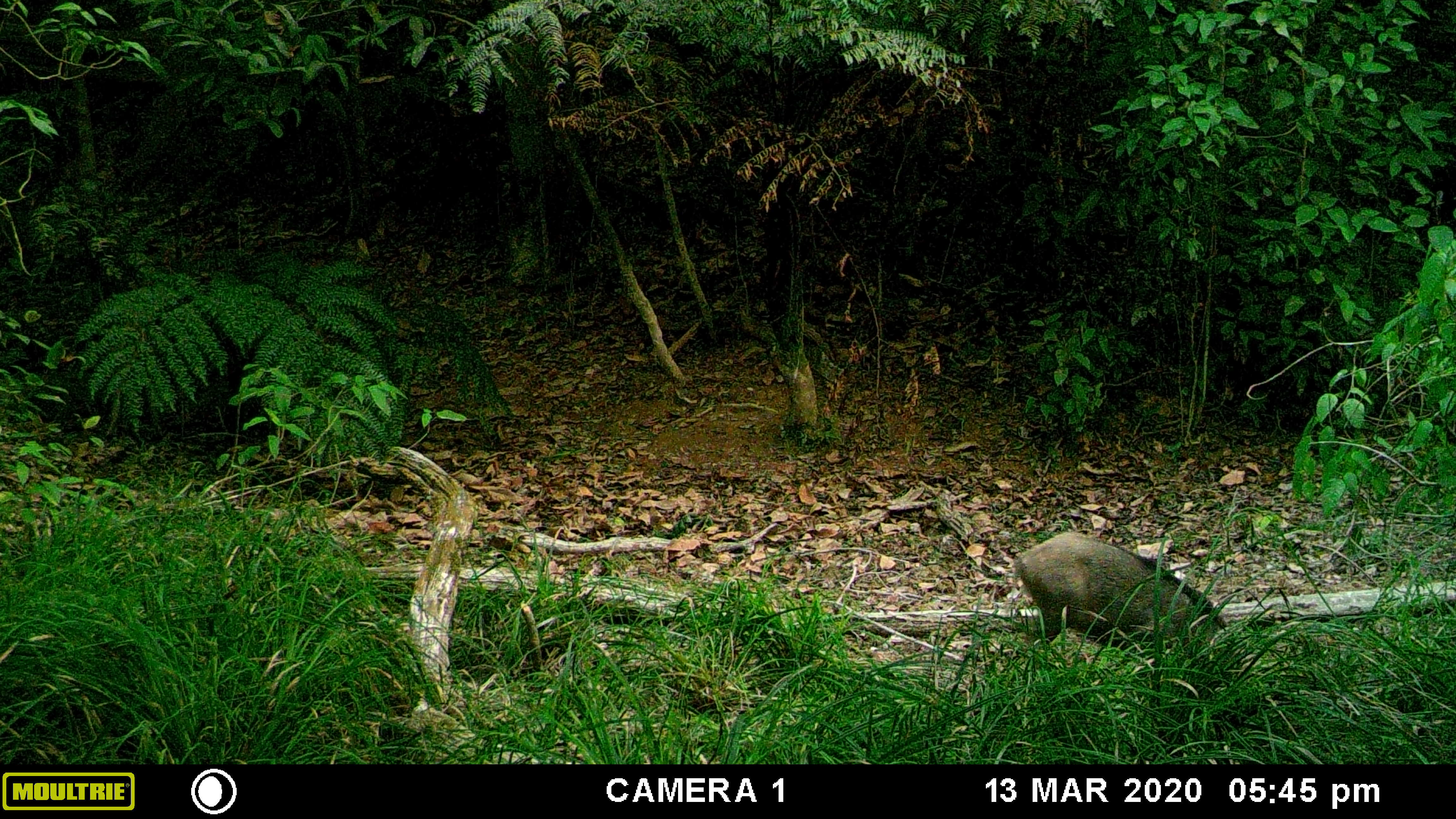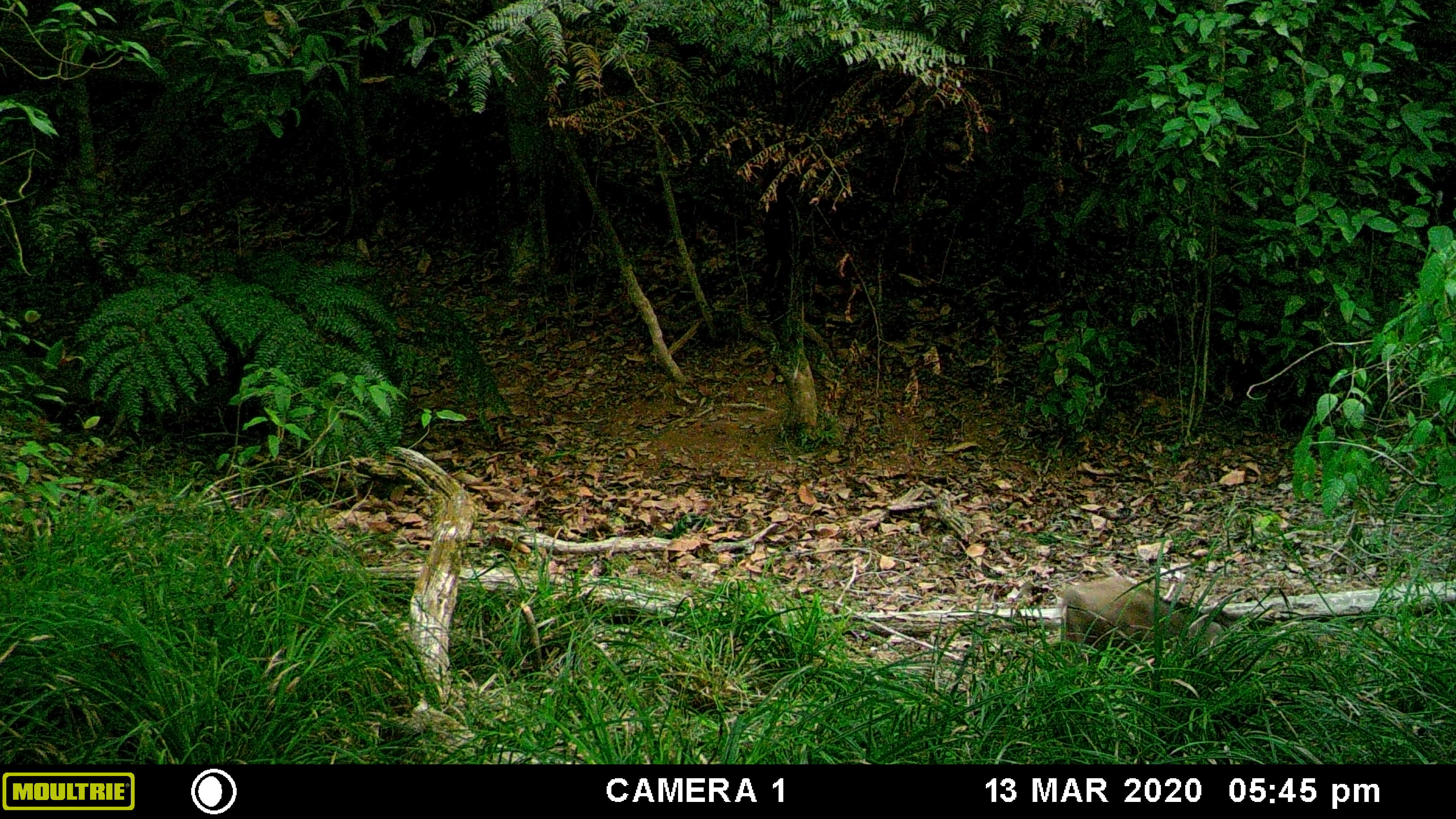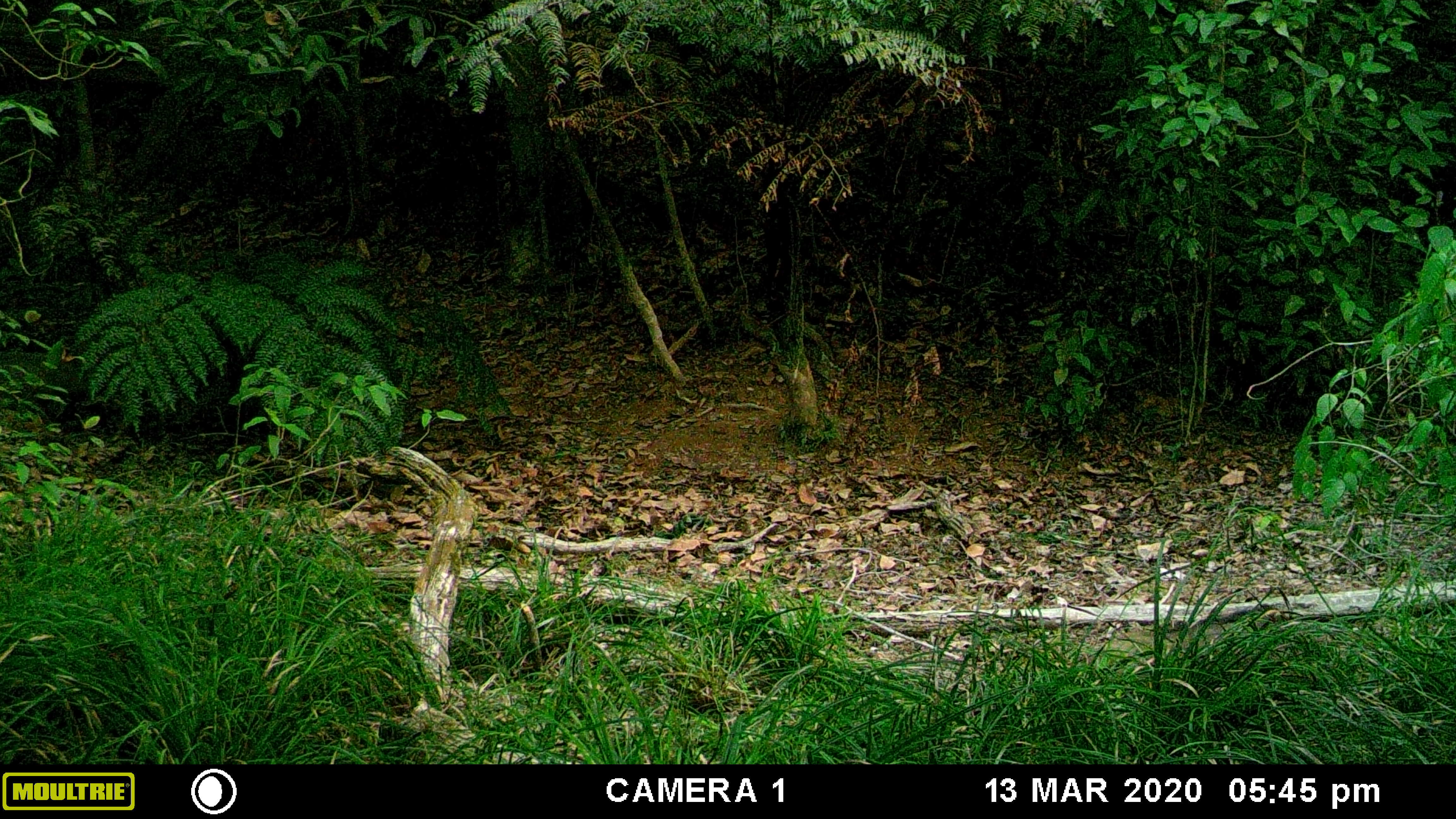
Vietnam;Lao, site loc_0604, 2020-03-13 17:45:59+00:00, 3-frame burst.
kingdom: Animalia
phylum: Chordata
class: Mammalia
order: Artiodactyla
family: Suidae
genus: Sus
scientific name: Sus scrofa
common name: eurasian wild pig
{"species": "eurasian wild pig (Sus scrofa)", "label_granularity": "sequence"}